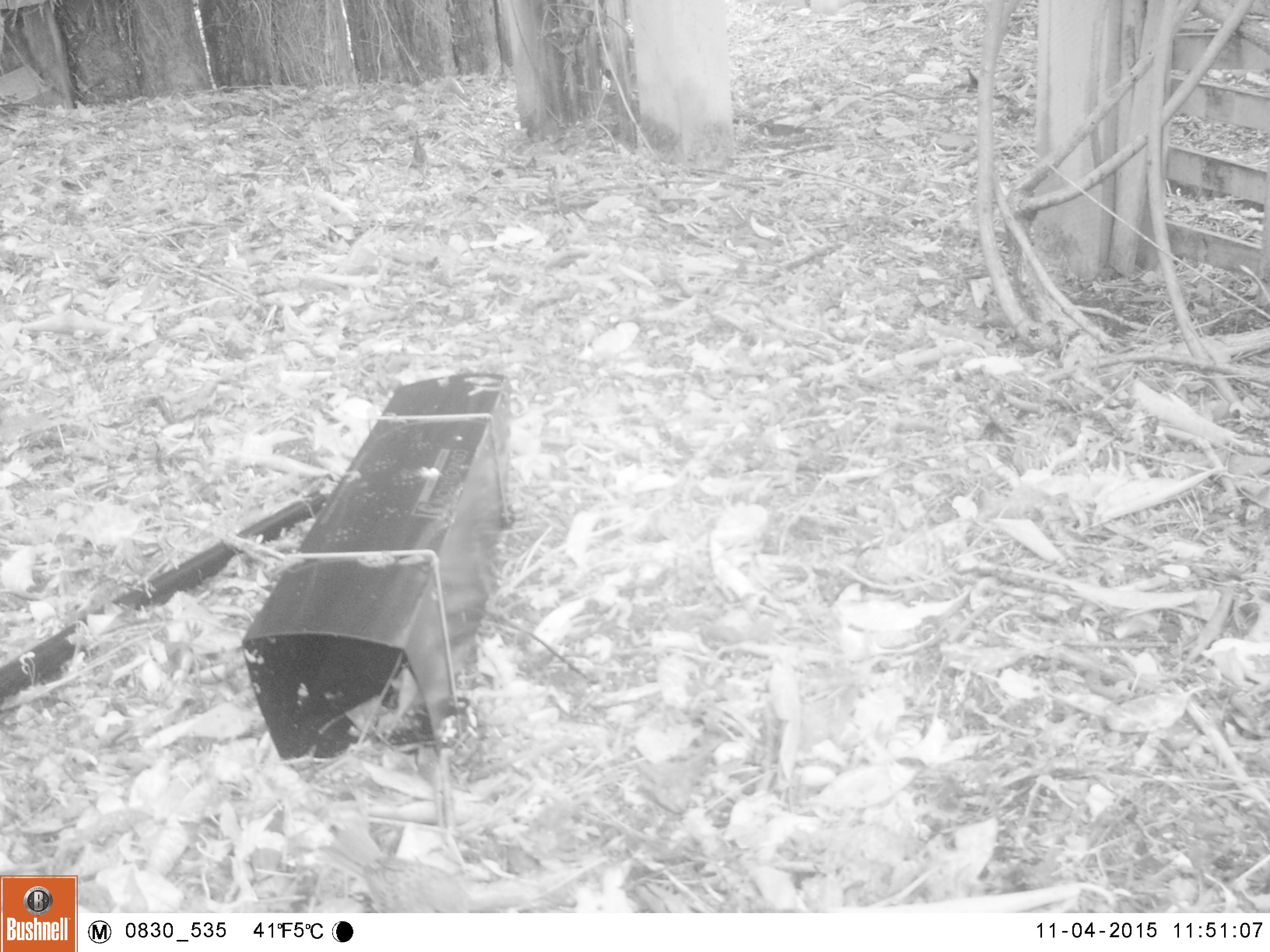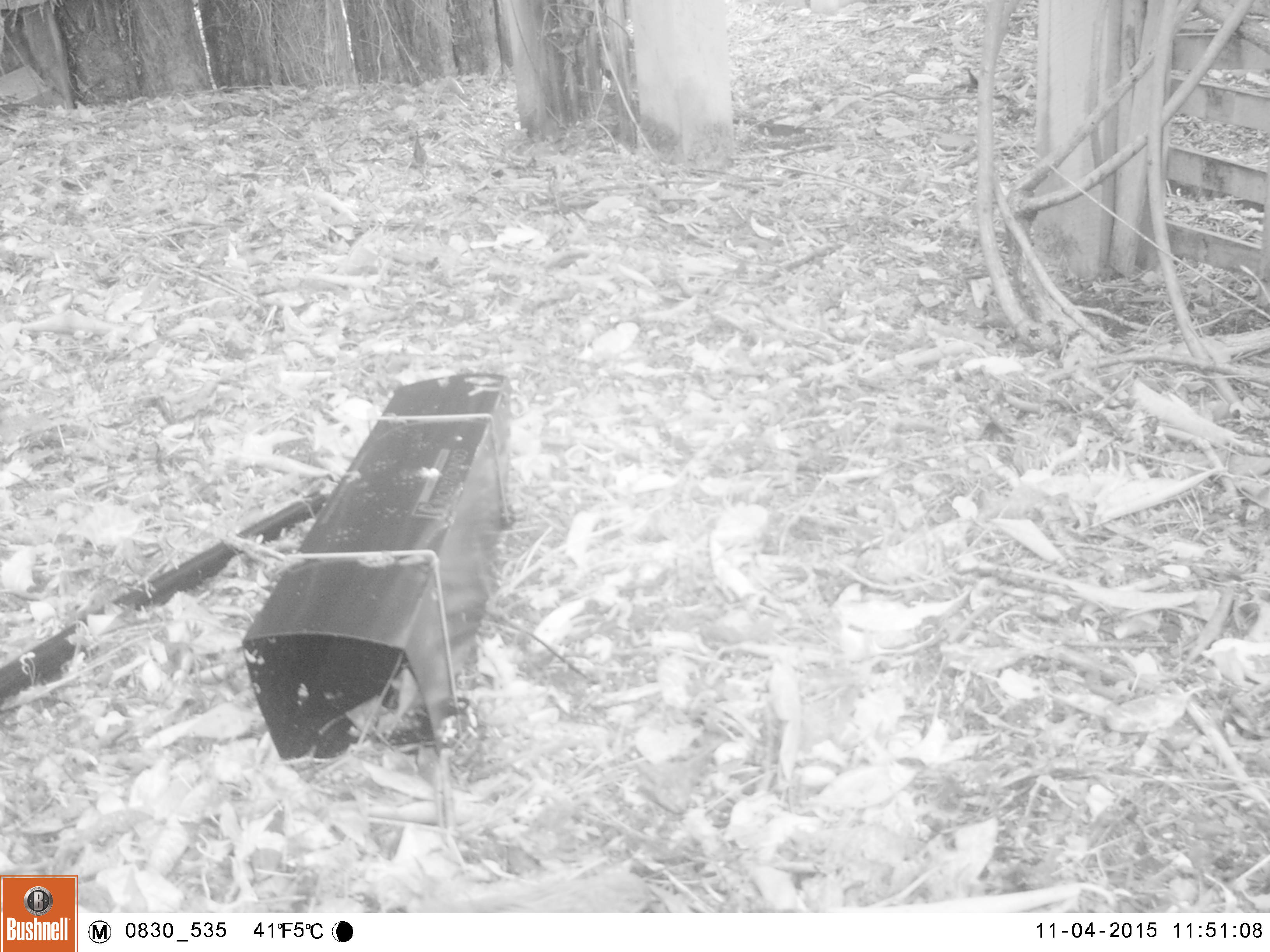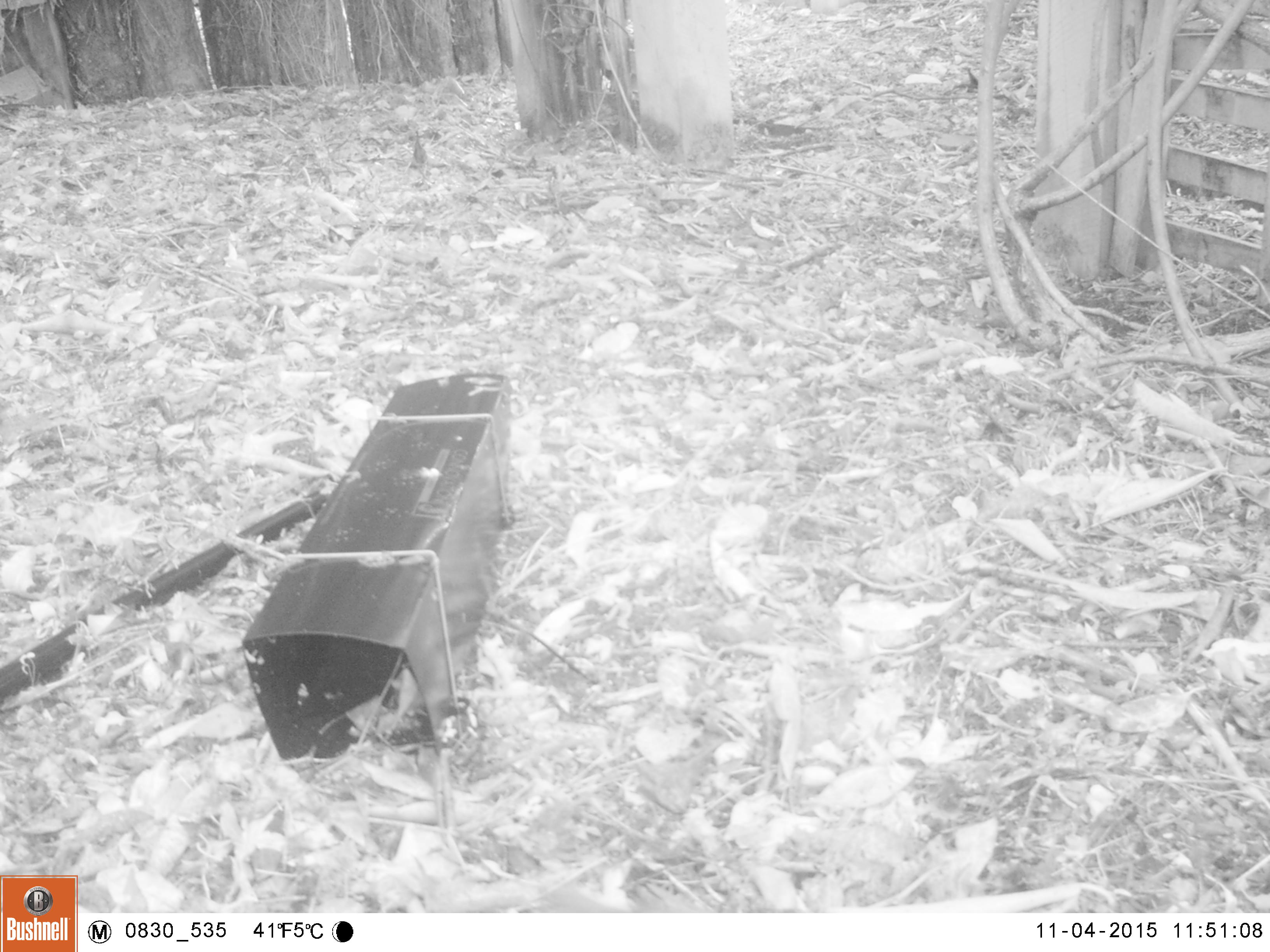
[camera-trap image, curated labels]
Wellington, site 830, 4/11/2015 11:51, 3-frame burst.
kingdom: Animalia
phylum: Chordata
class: Aves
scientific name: Aves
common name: bird